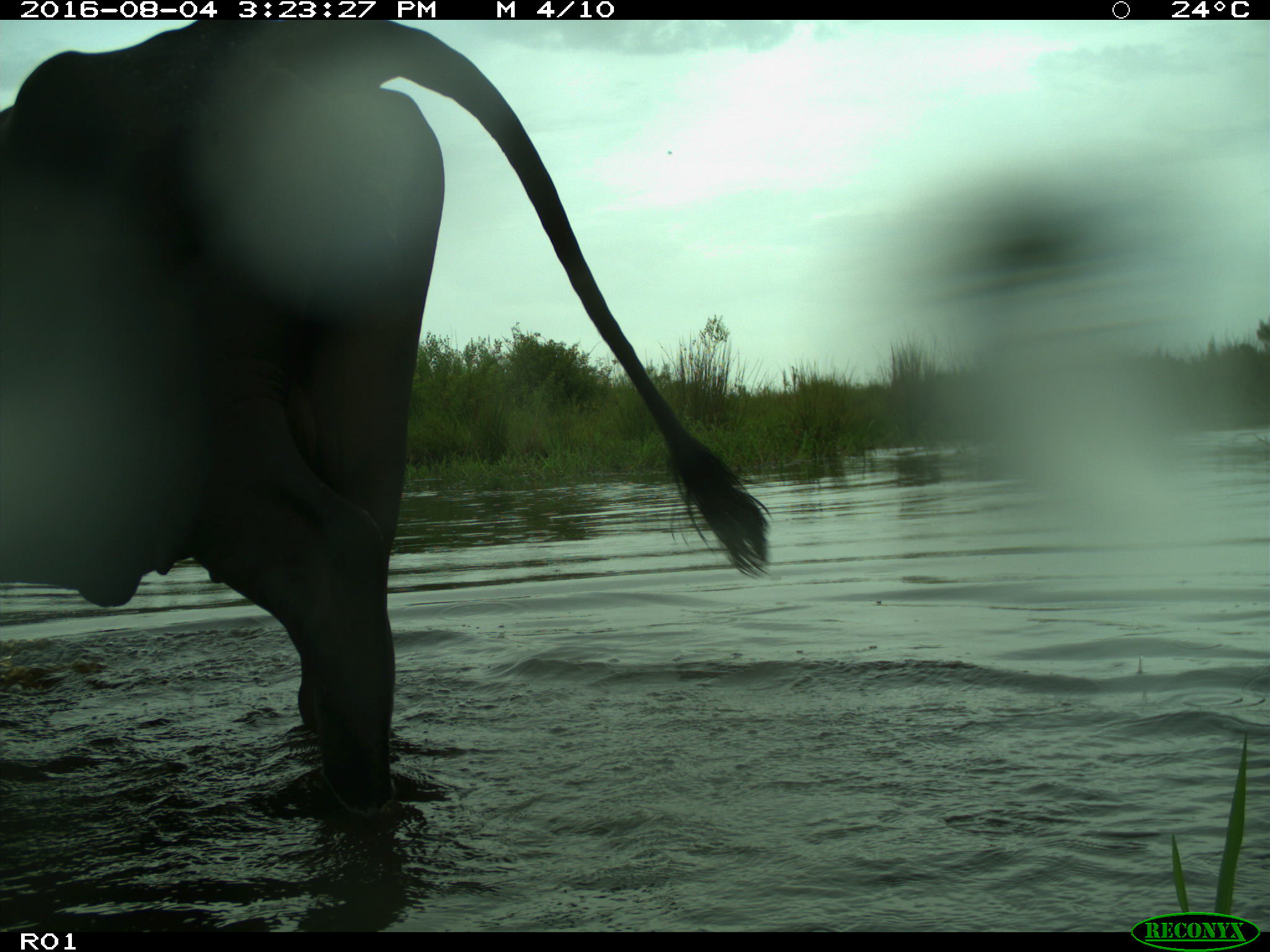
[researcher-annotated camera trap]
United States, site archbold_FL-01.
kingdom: Animalia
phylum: Chordata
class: Mammalia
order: Artiodactyla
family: Bovidae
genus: Bos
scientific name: Bos taurus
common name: domestic cow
Bos taurus (domestic cow).